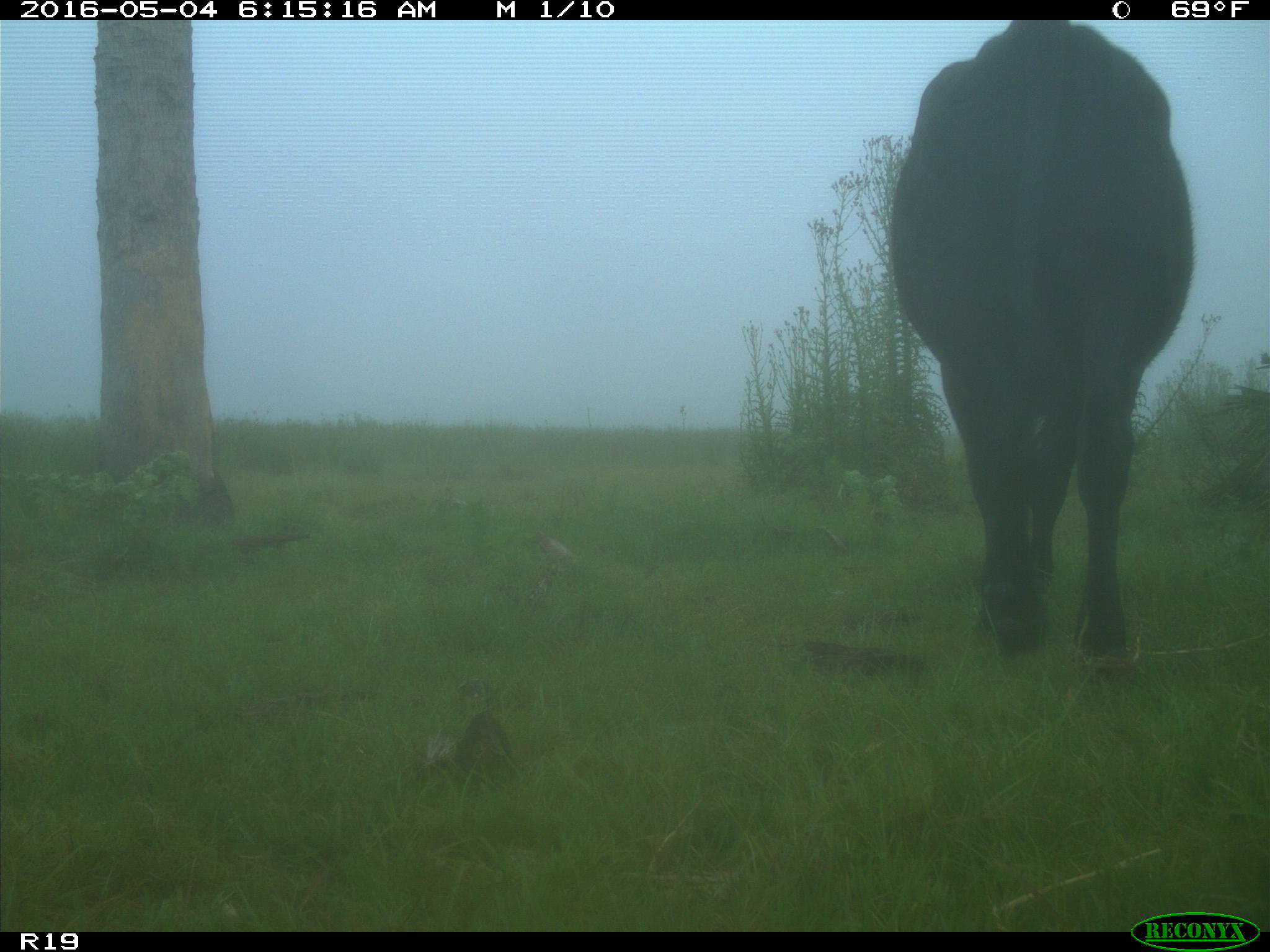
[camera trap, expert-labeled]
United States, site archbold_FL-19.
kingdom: Animalia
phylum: Chordata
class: Mammalia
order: Artiodactyla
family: Bovidae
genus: Bos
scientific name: Bos taurus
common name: domestic cow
Bos taurus (domestic cow).